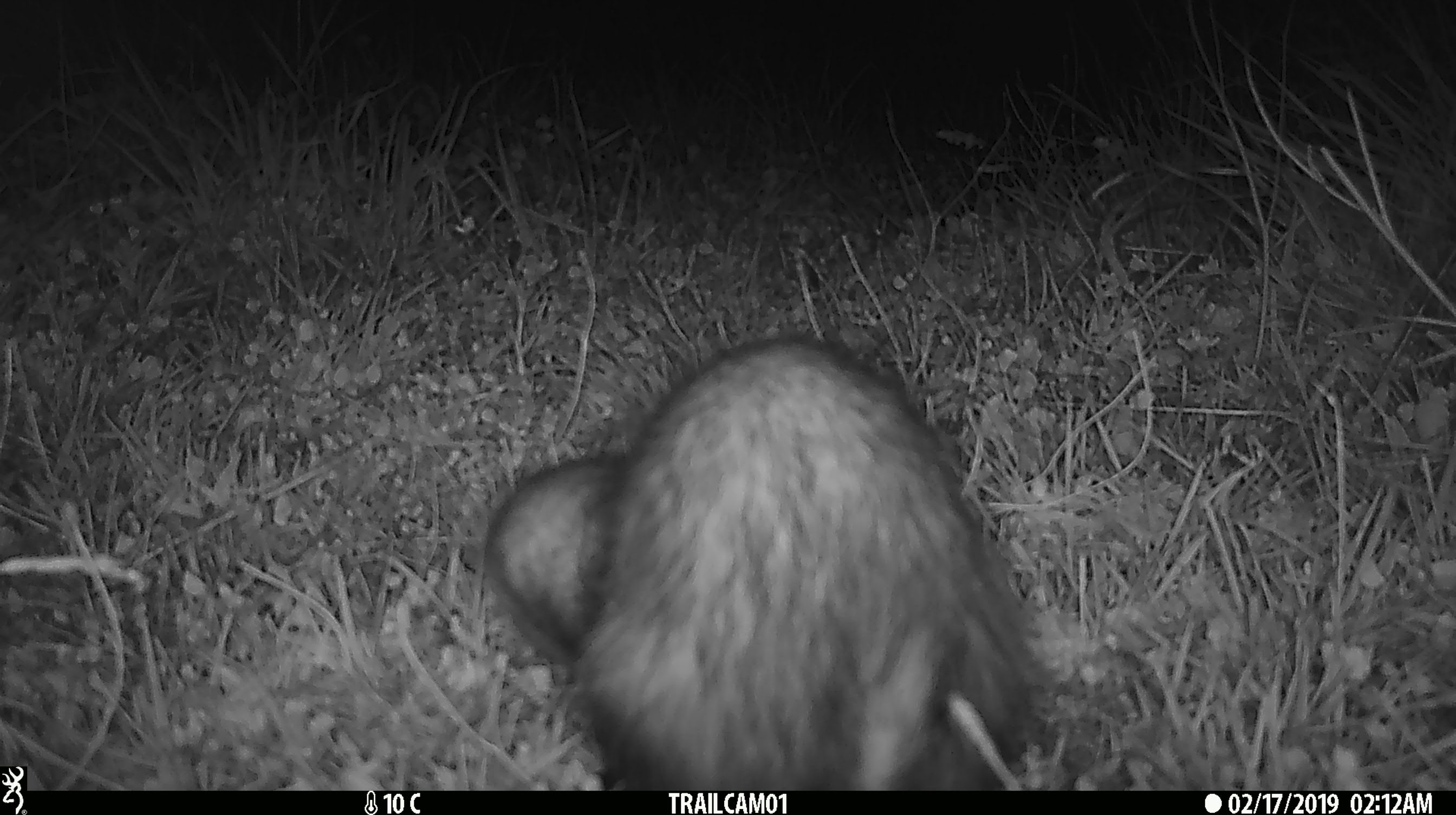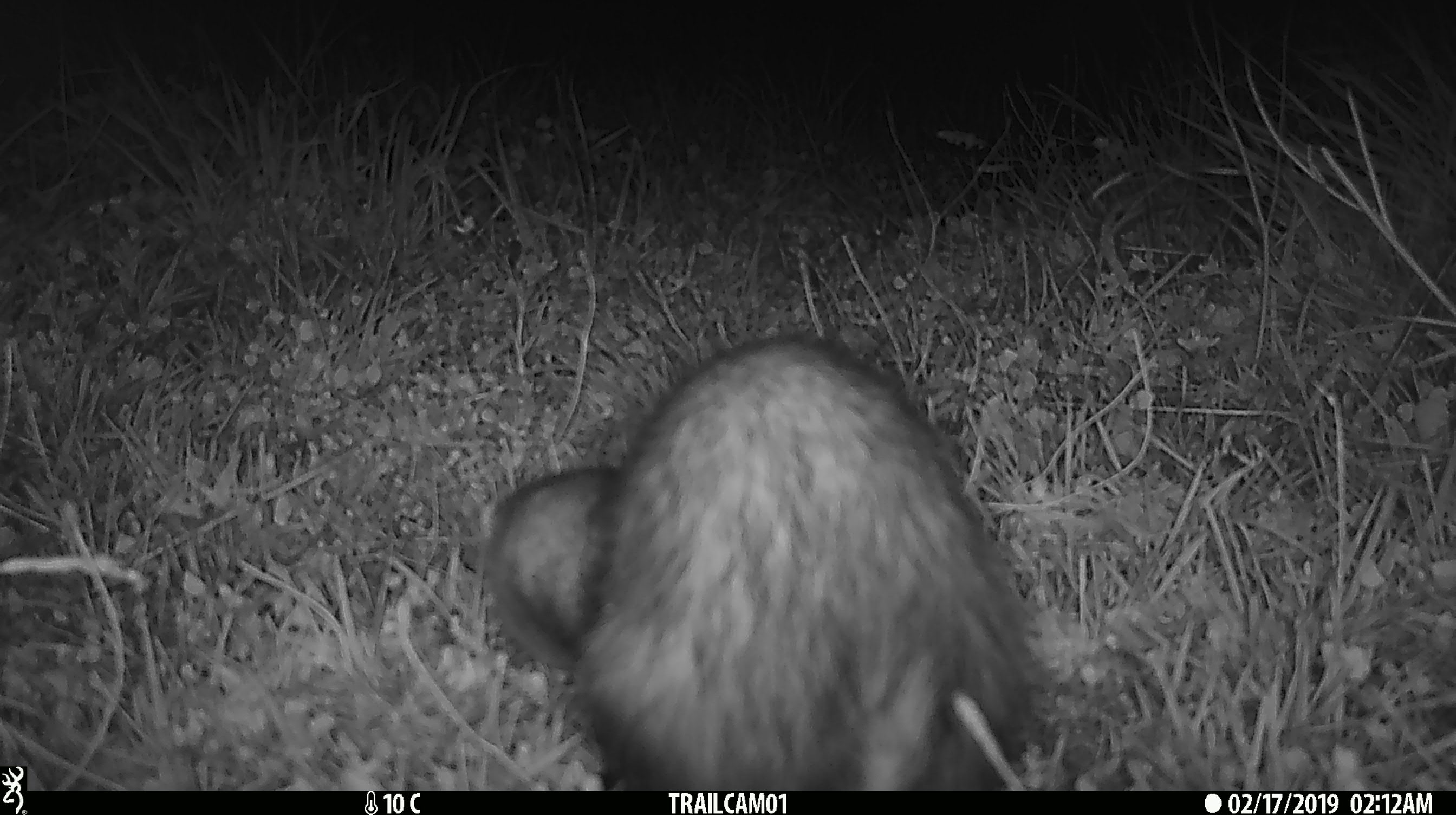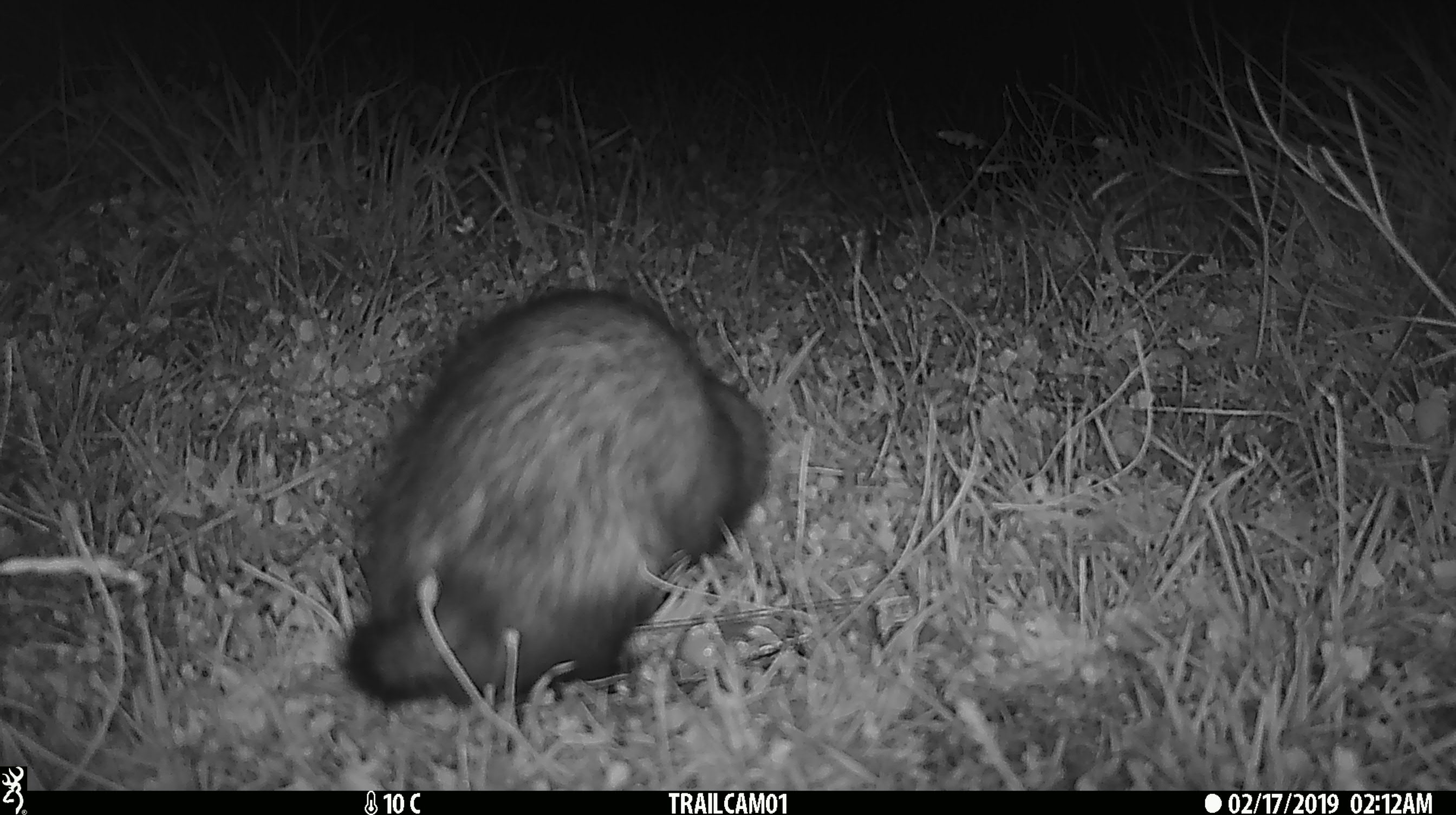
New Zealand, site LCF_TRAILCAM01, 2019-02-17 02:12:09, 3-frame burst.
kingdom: Animalia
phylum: Chordata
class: Mammalia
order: Carnivora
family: Mustelidae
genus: Mustela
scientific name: Mustela furo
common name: ferret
Ferret (Mustela furo).